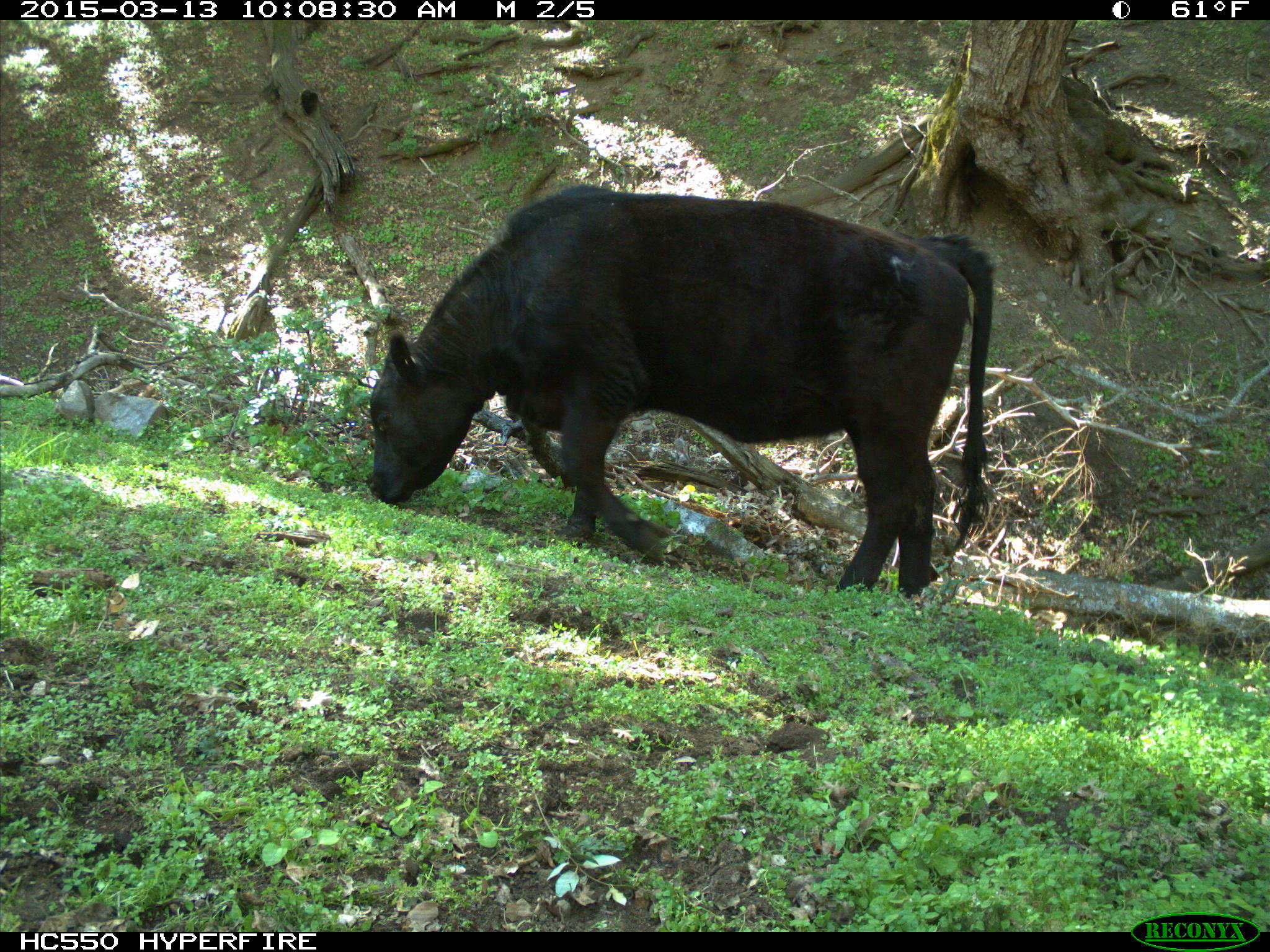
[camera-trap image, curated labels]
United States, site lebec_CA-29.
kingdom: Animalia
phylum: Chordata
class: Mammalia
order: Artiodactyla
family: Bovidae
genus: Bos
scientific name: Bos taurus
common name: domestic cow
Bos taurus (domestic cow).